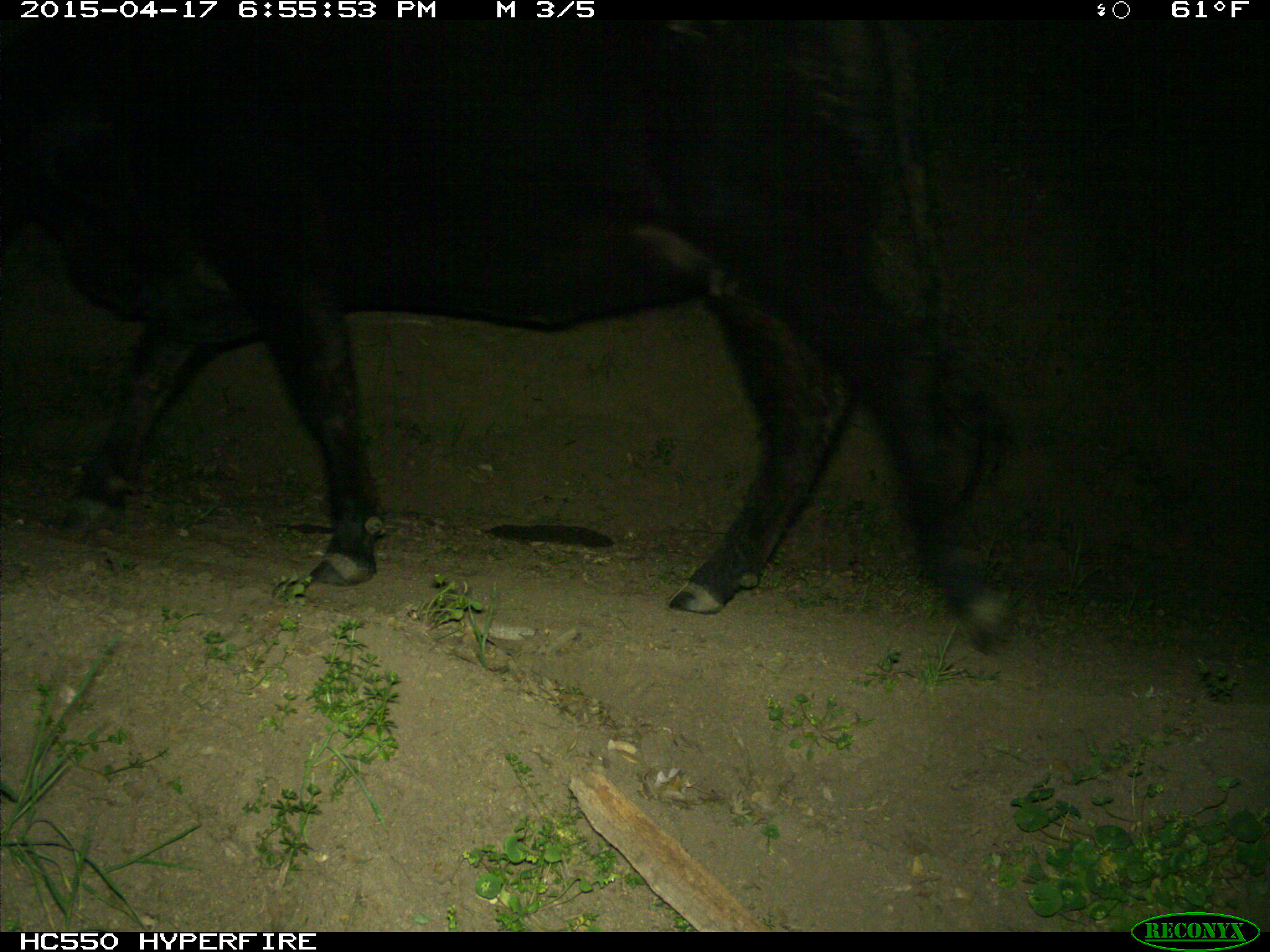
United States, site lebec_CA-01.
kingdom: Animalia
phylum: Chordata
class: Mammalia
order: Artiodactyla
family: Bovidae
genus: Bos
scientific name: Bos taurus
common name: domestic cow